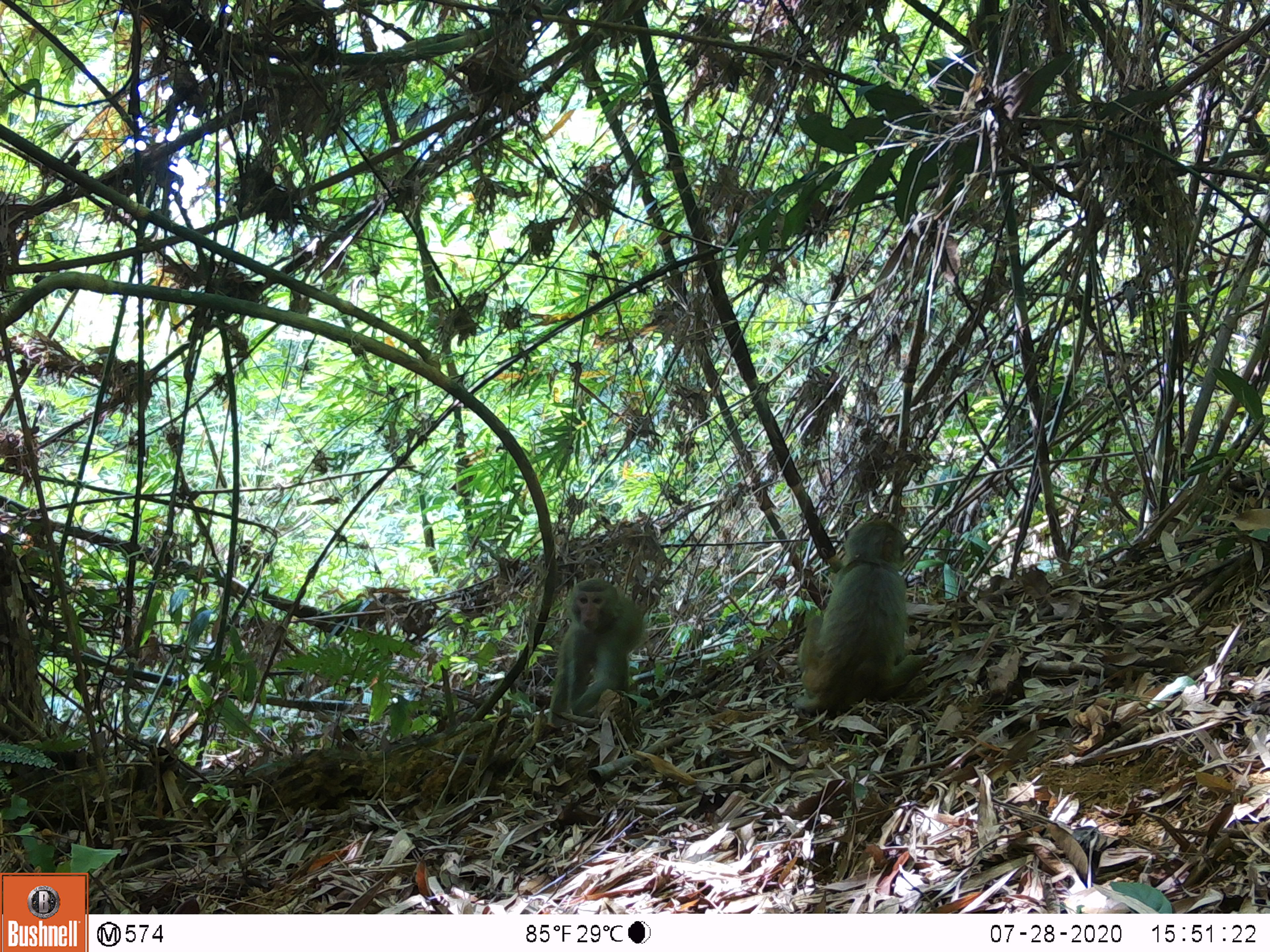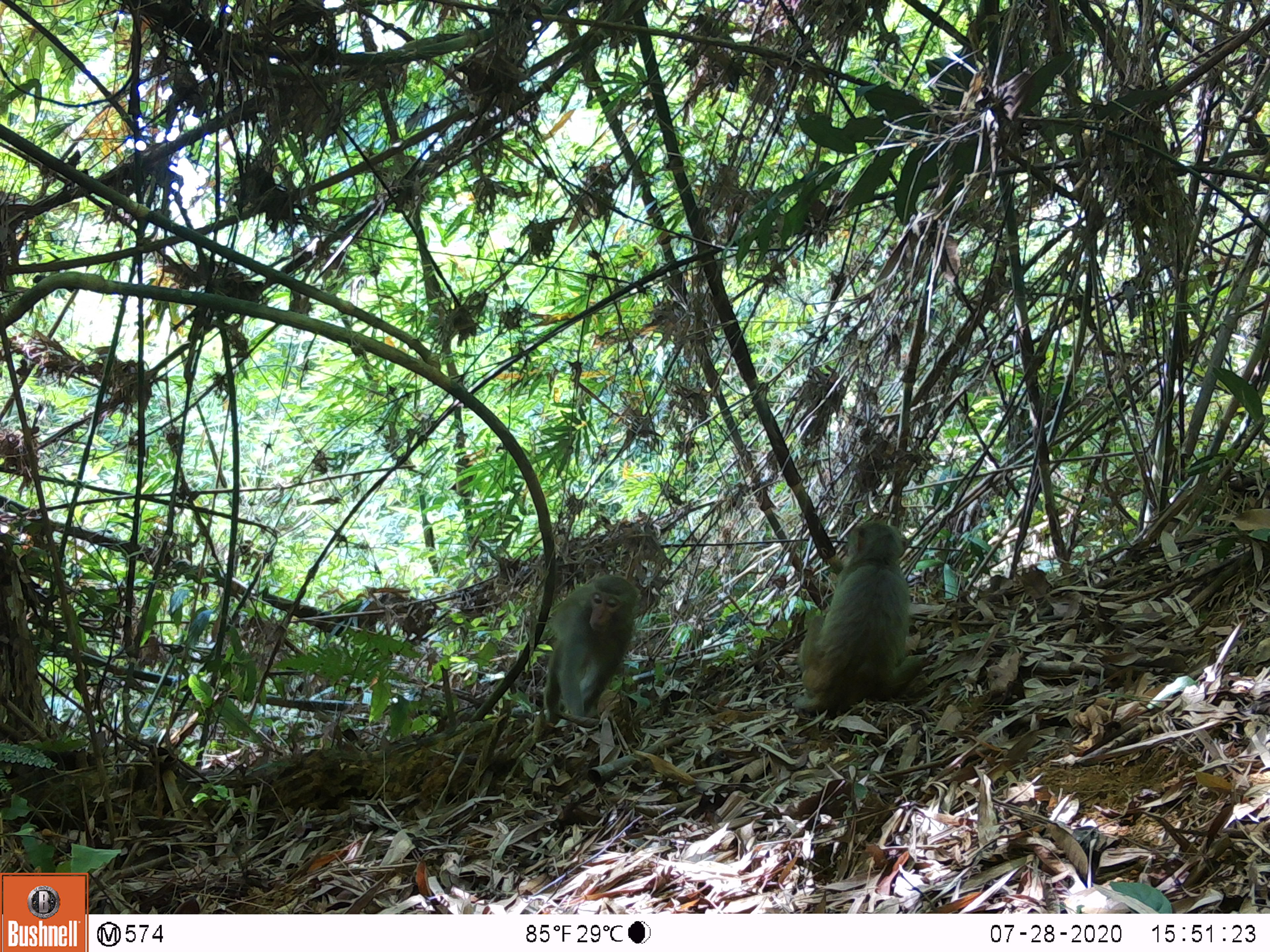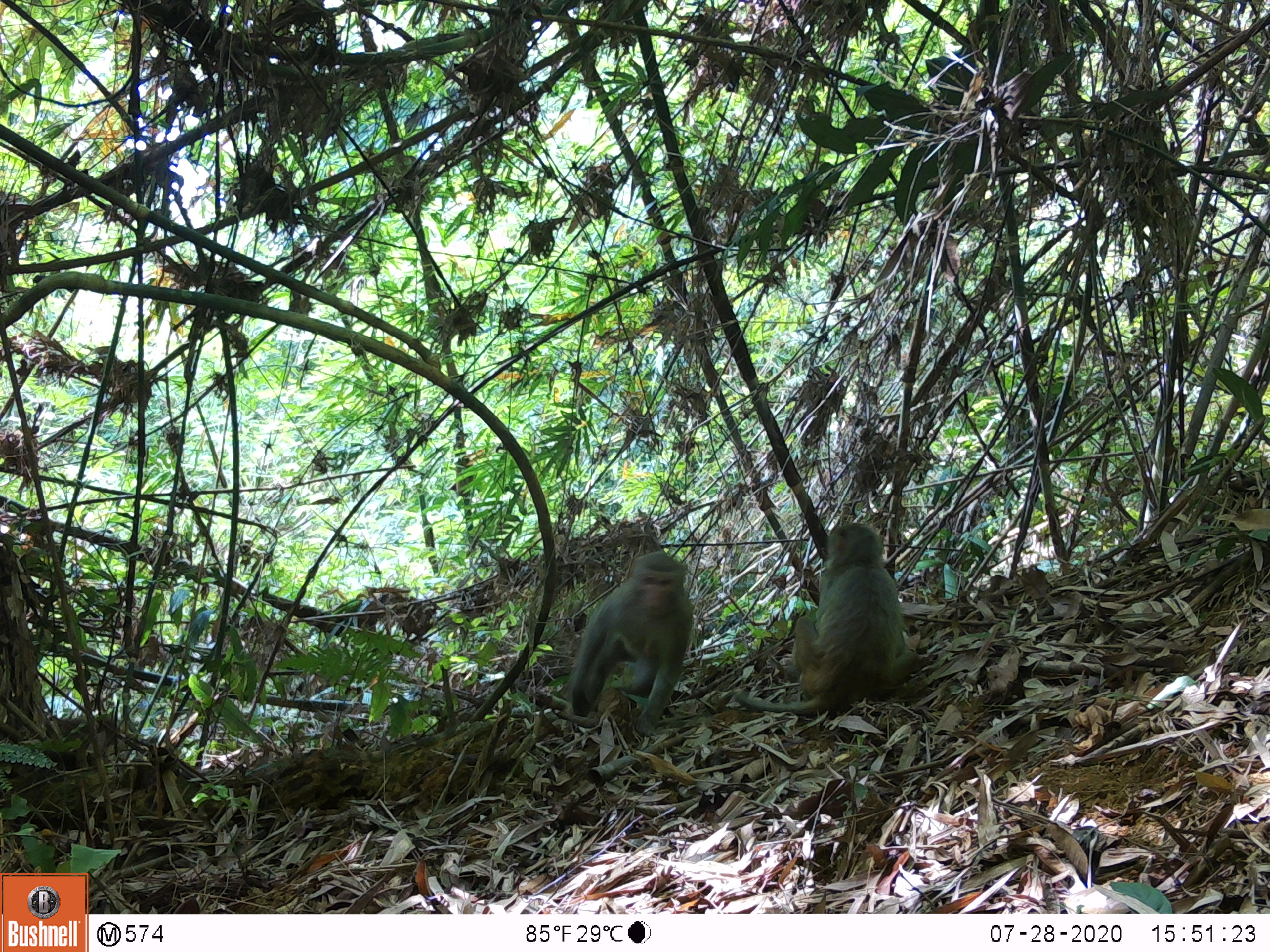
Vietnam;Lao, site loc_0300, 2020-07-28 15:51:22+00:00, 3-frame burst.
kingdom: Animalia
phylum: Chordata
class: Mammalia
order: Primates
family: Cercopithecidae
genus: Macaca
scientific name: Macaca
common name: macaques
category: assam or rhesus macaque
Assam or rhesus macaque (macaques) (Macaca). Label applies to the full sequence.